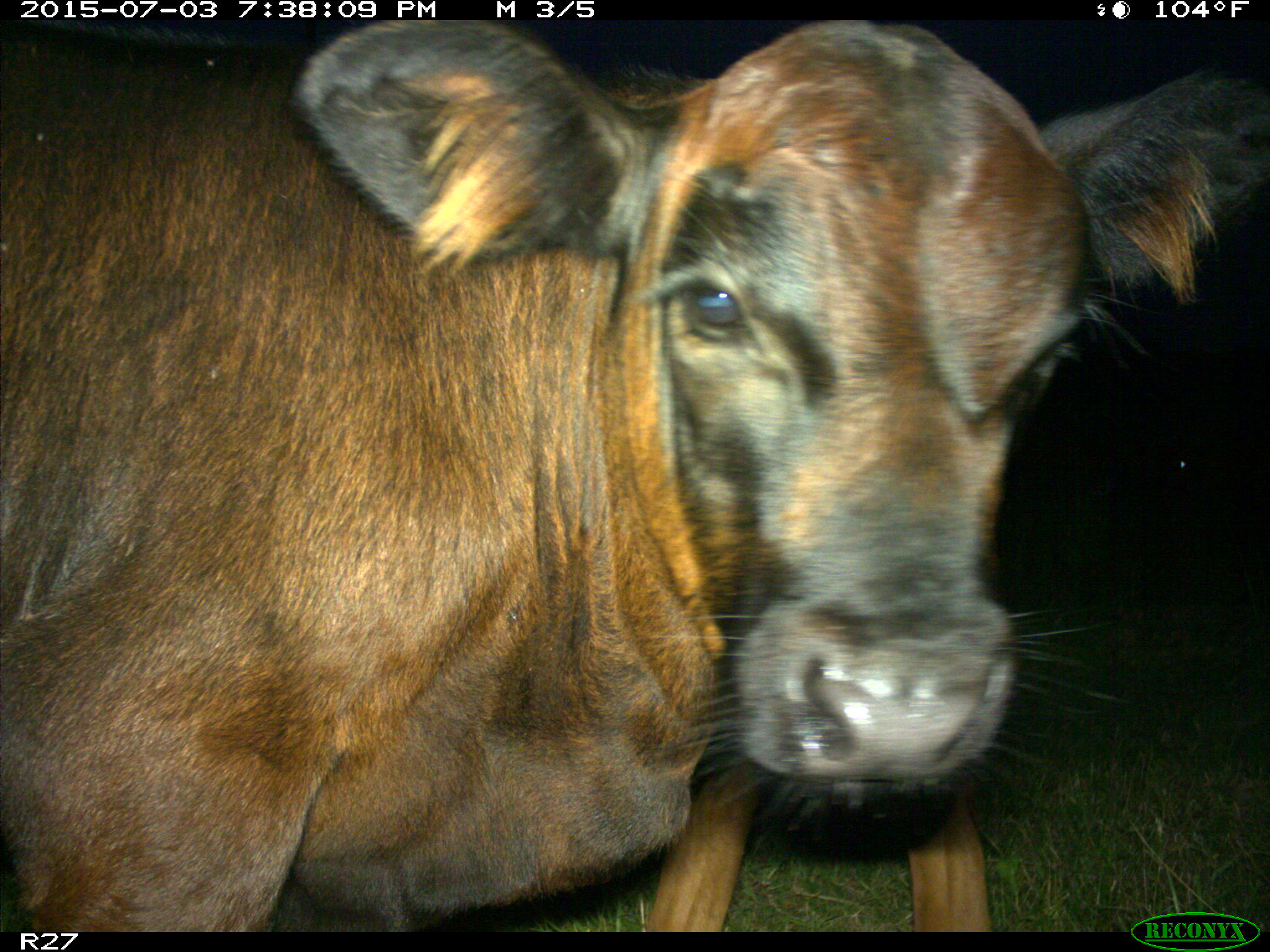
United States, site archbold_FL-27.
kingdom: Animalia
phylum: Chordata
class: Mammalia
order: Artiodactyla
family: Bovidae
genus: Bos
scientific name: Bos taurus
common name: domestic cow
Bos taurus (domestic cow).